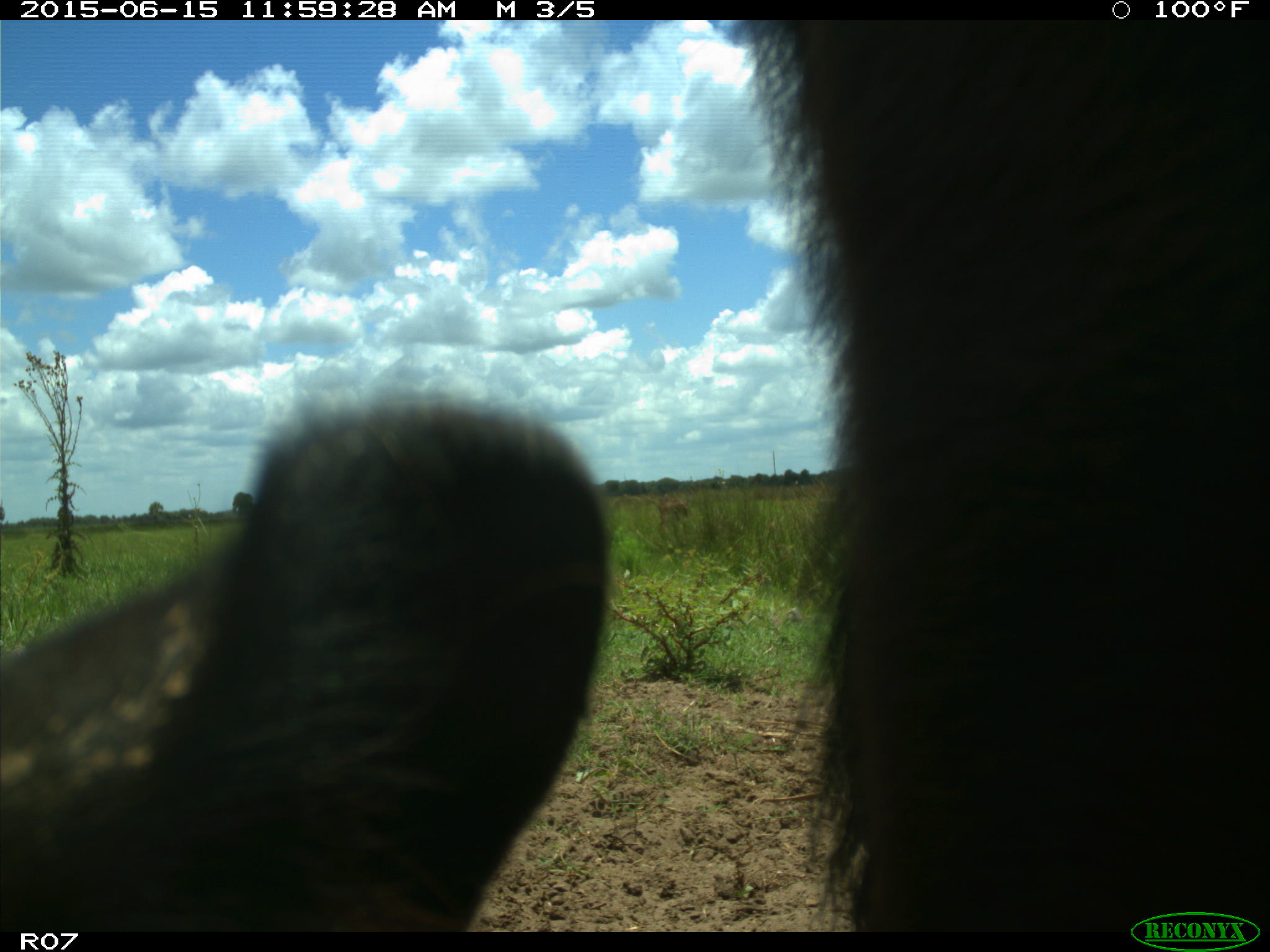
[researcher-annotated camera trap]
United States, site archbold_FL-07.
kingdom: Animalia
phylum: Chordata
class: Mammalia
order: Artiodactyla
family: Bovidae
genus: Bos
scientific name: Bos taurus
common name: domestic cow